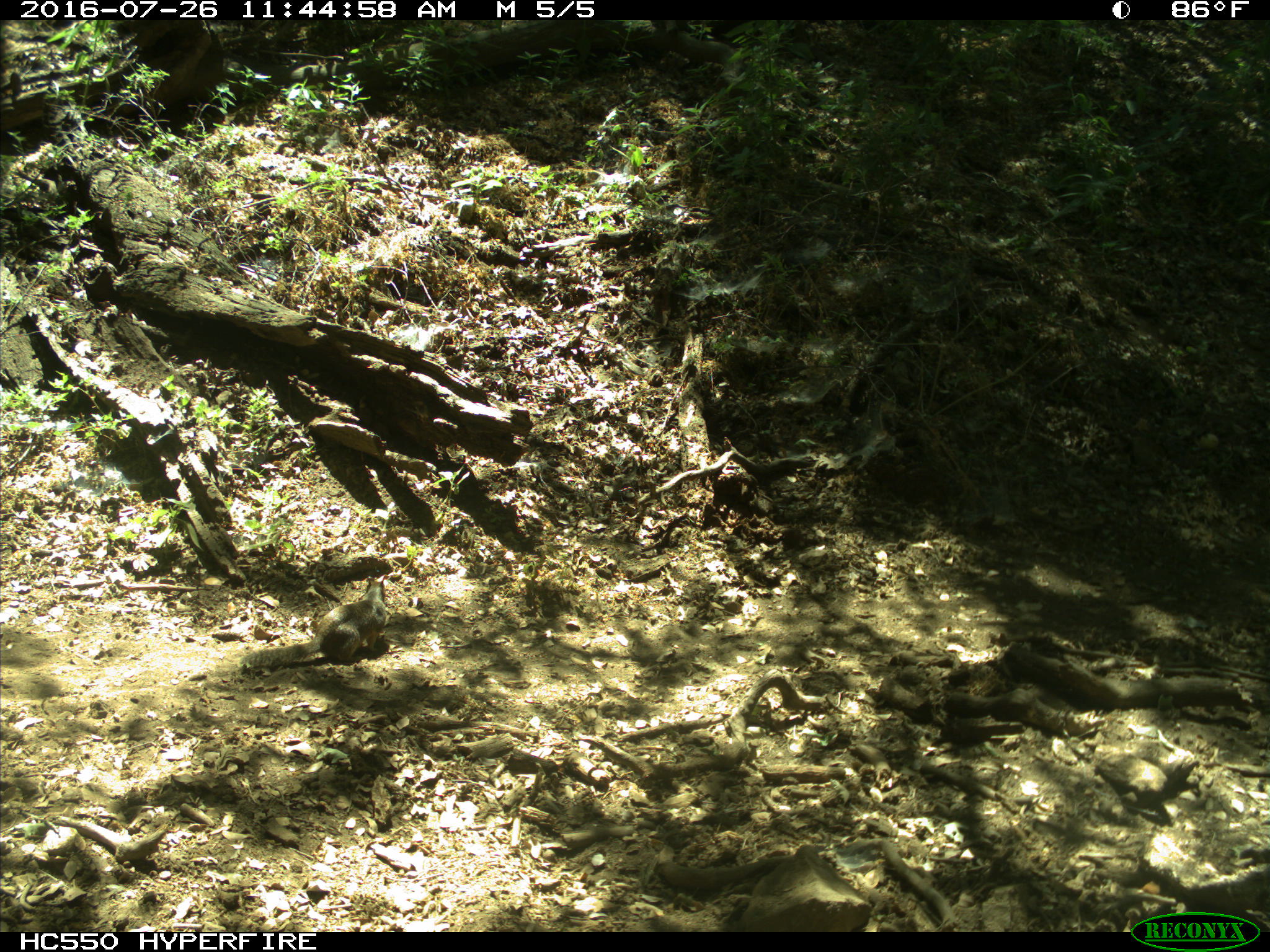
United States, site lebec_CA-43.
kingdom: Animalia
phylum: Chordata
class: Mammalia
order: Rodentia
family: Sciuridae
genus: Otospermophilus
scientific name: Otospermophilus beecheyi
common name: california ground squirrel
Otospermophilus beecheyi (california ground squirrel).